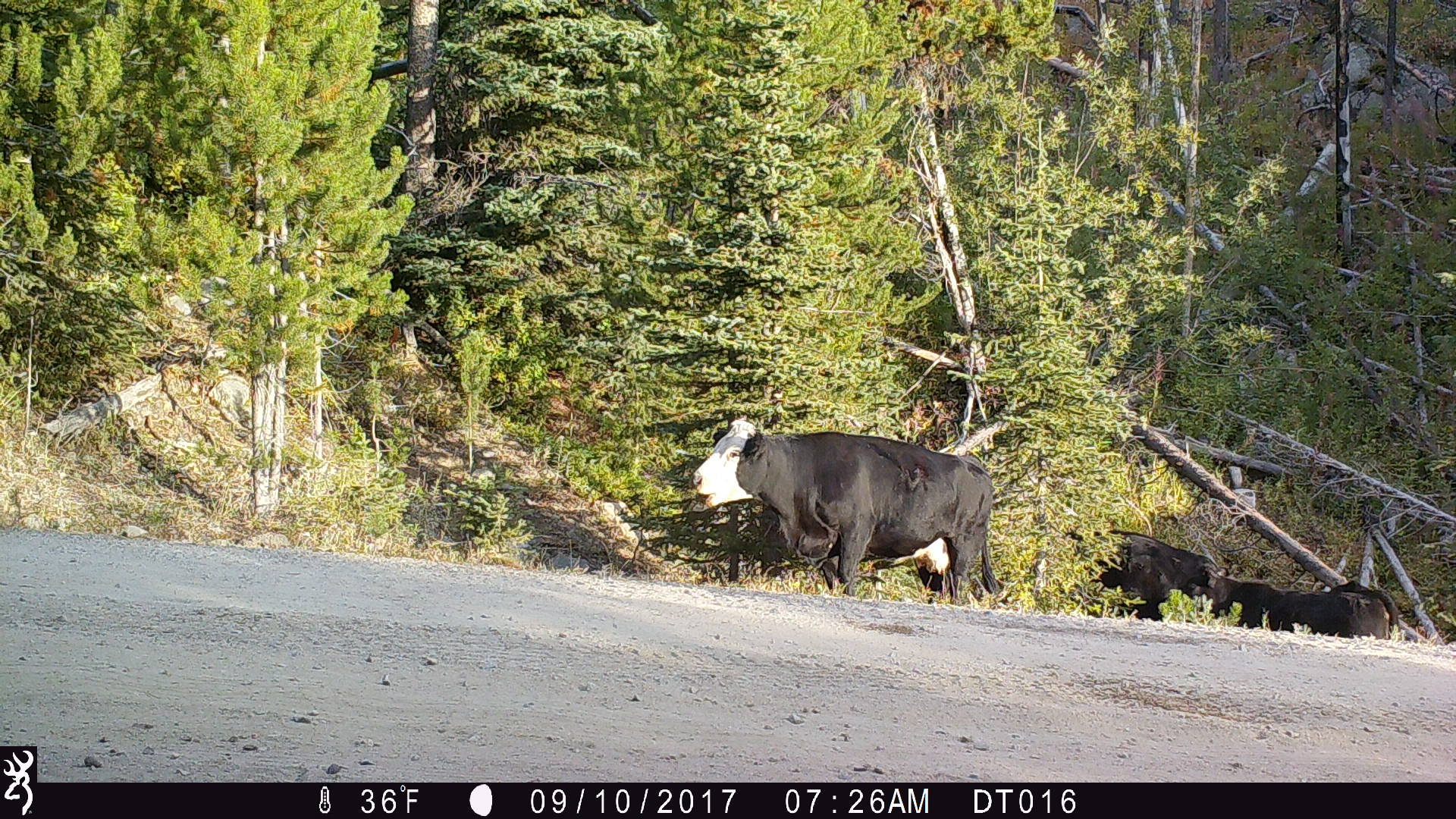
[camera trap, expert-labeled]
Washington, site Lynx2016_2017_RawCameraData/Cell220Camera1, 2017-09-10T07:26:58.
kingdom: Animalia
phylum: Chordata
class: Mammalia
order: Artiodactyla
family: Bovidae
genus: Bos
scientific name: Bos taurus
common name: domestic cattle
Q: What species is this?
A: Domestic cattle (Bos taurus).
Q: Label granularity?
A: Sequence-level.